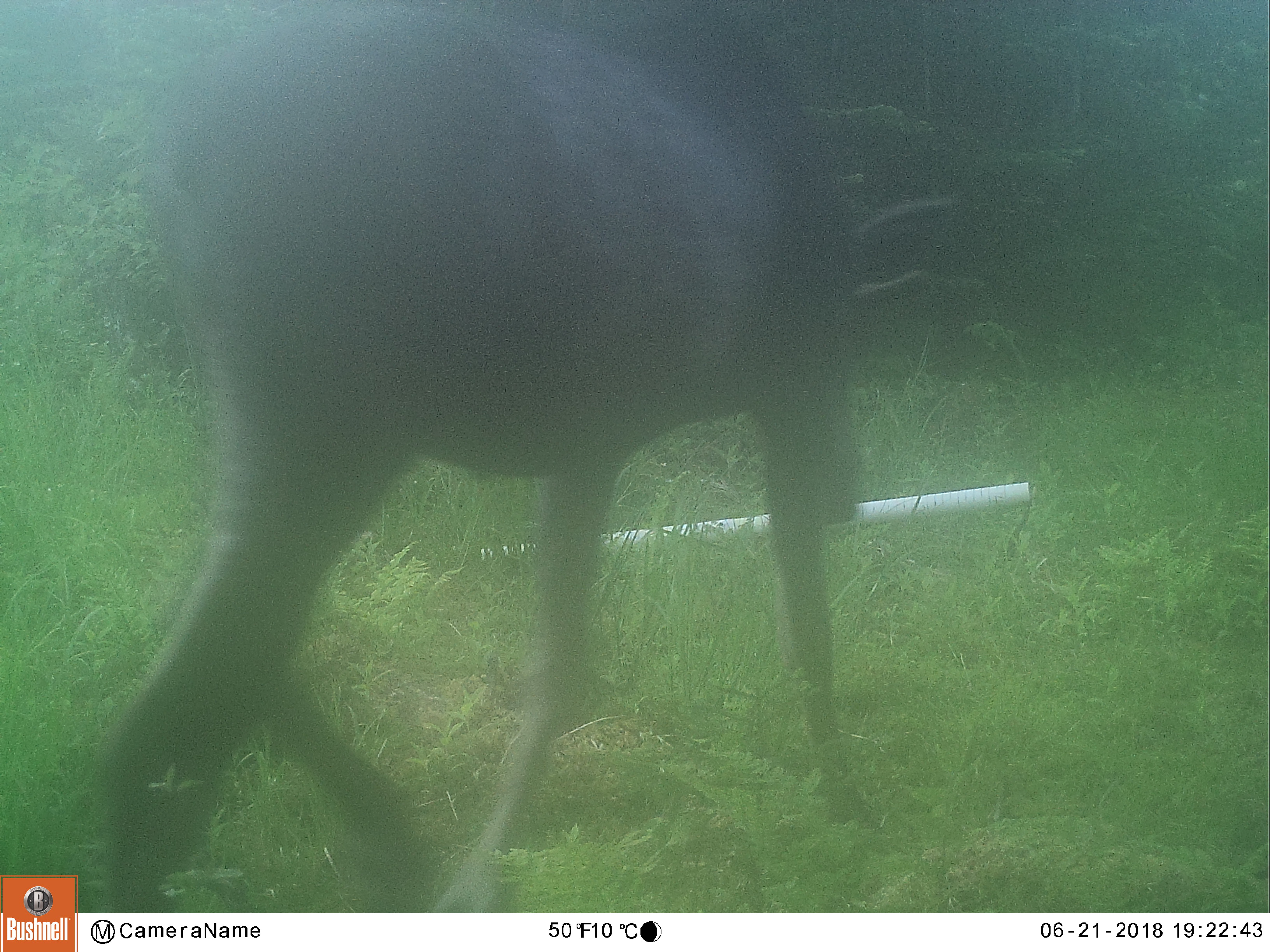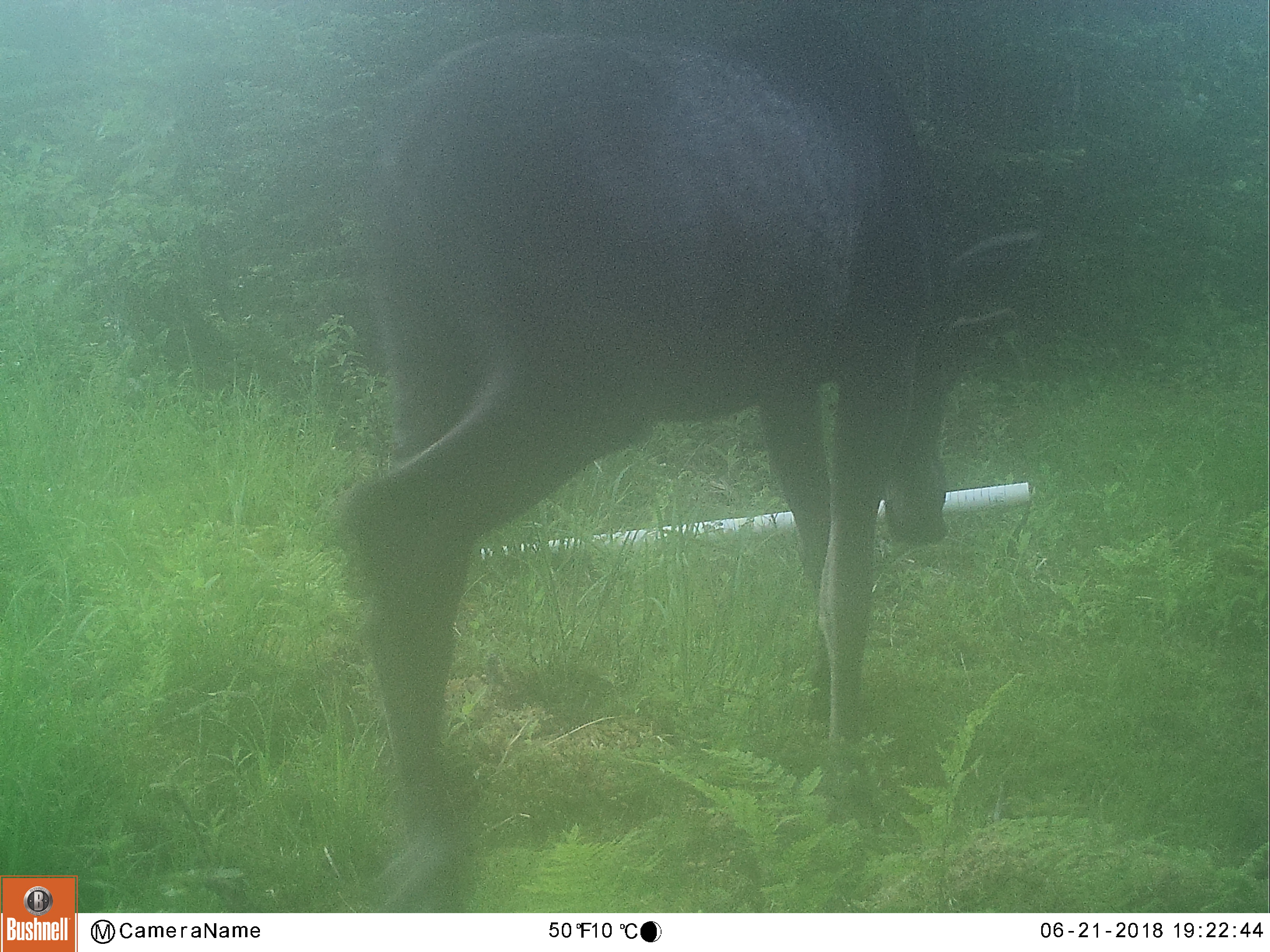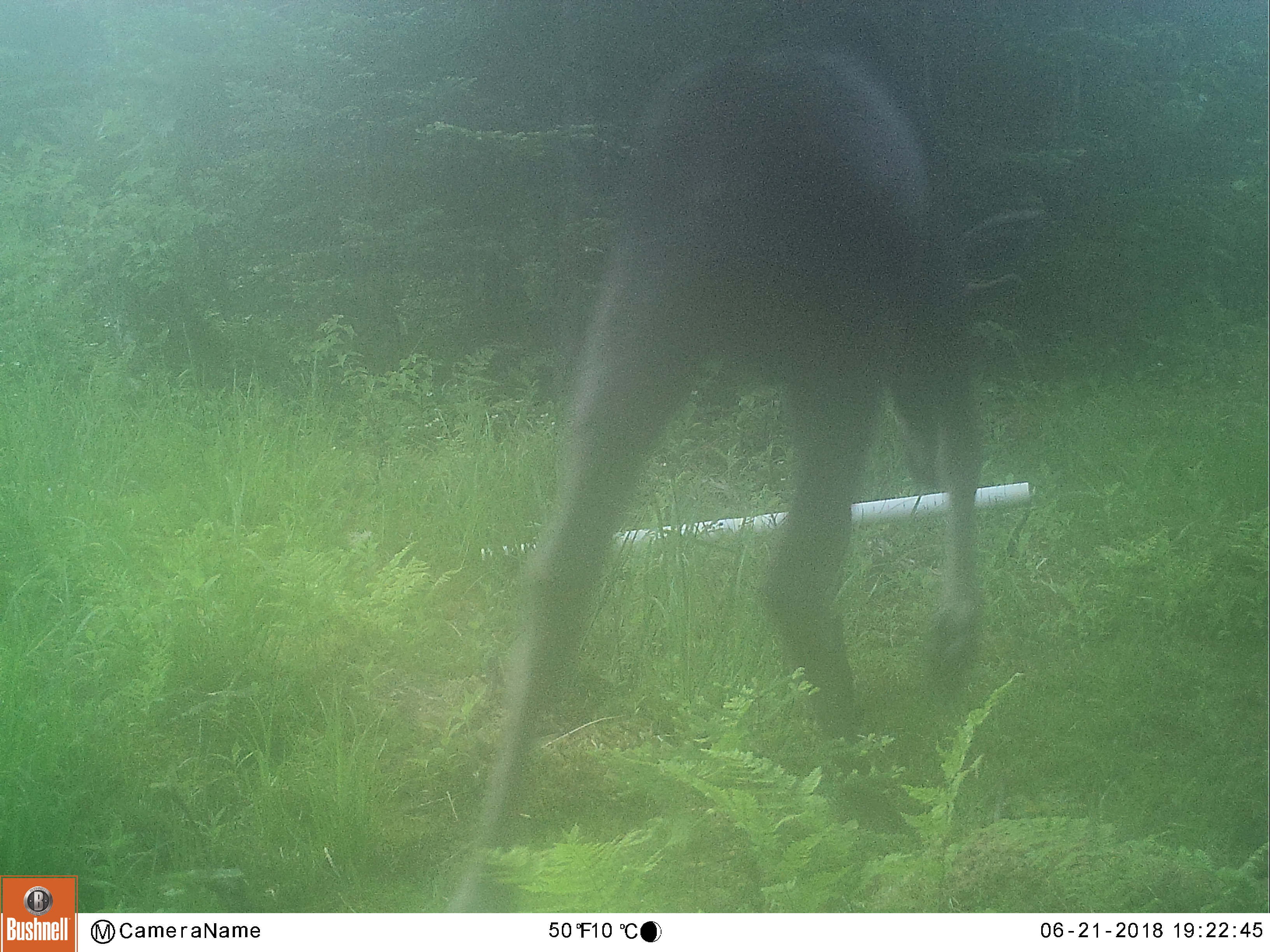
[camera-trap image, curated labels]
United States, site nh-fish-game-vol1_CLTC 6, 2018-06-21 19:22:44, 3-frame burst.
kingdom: Animalia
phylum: Chordata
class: Mammalia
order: Artiodactyla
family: Cervidae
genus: Alces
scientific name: Alces alces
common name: moose